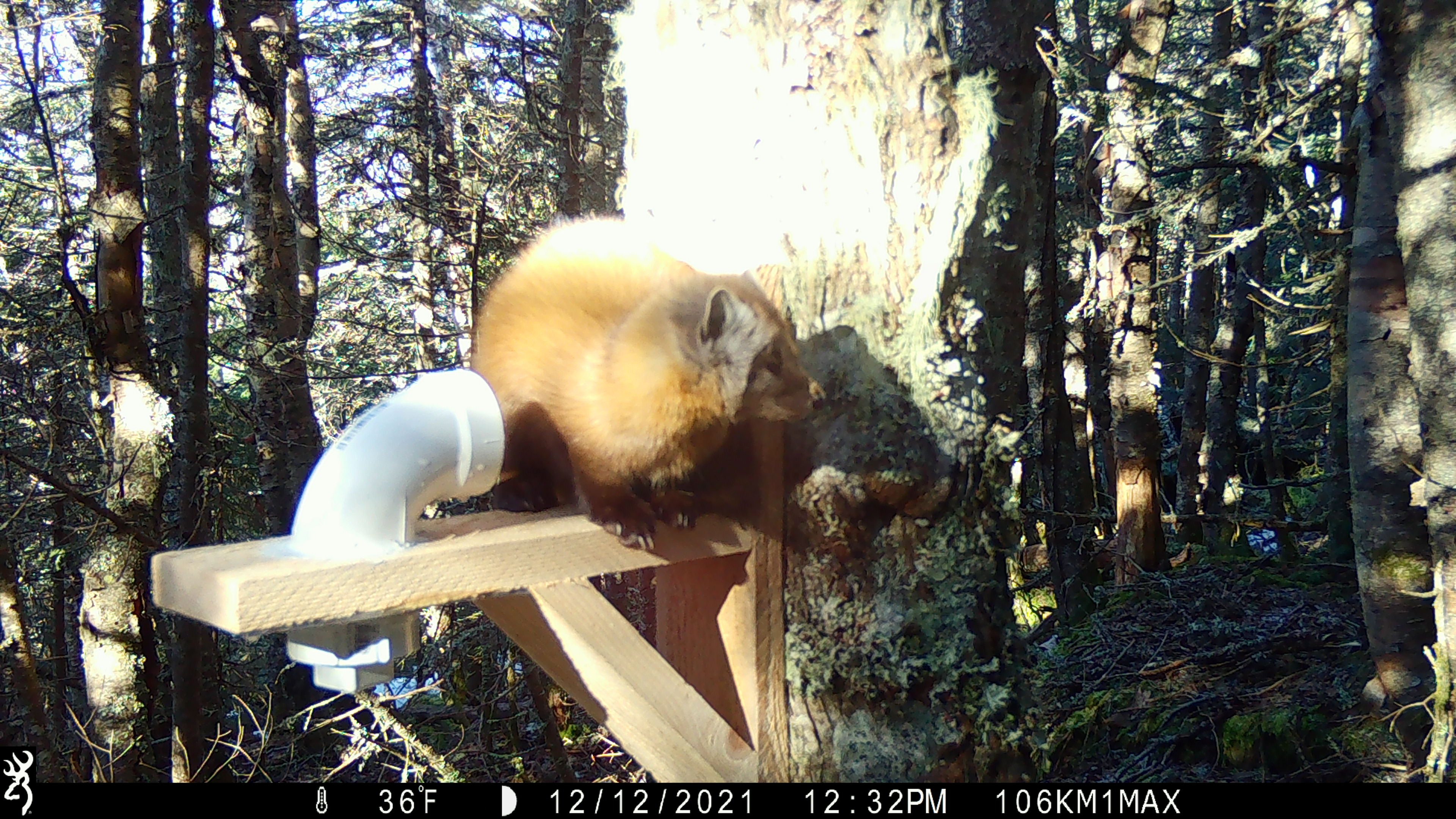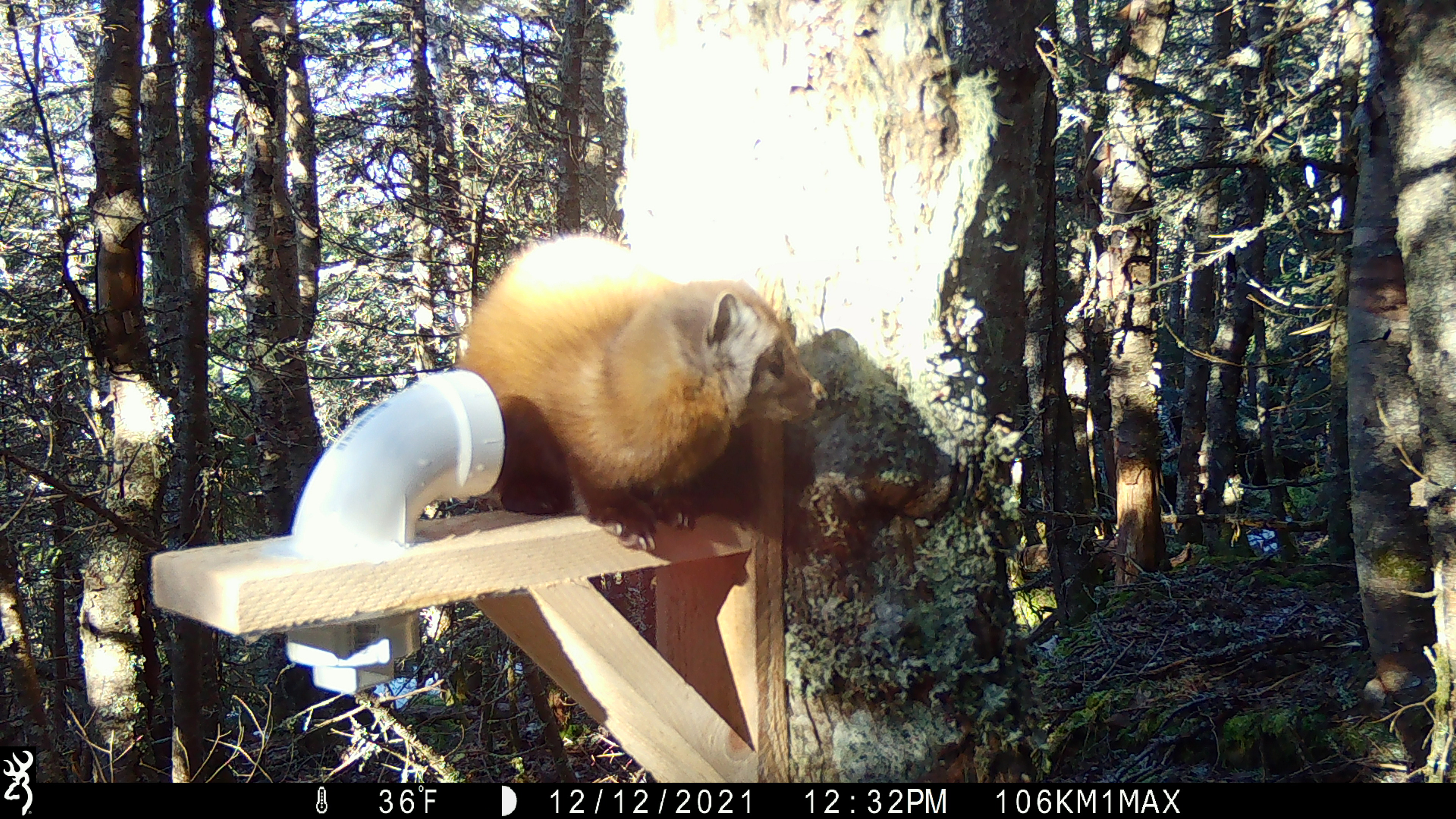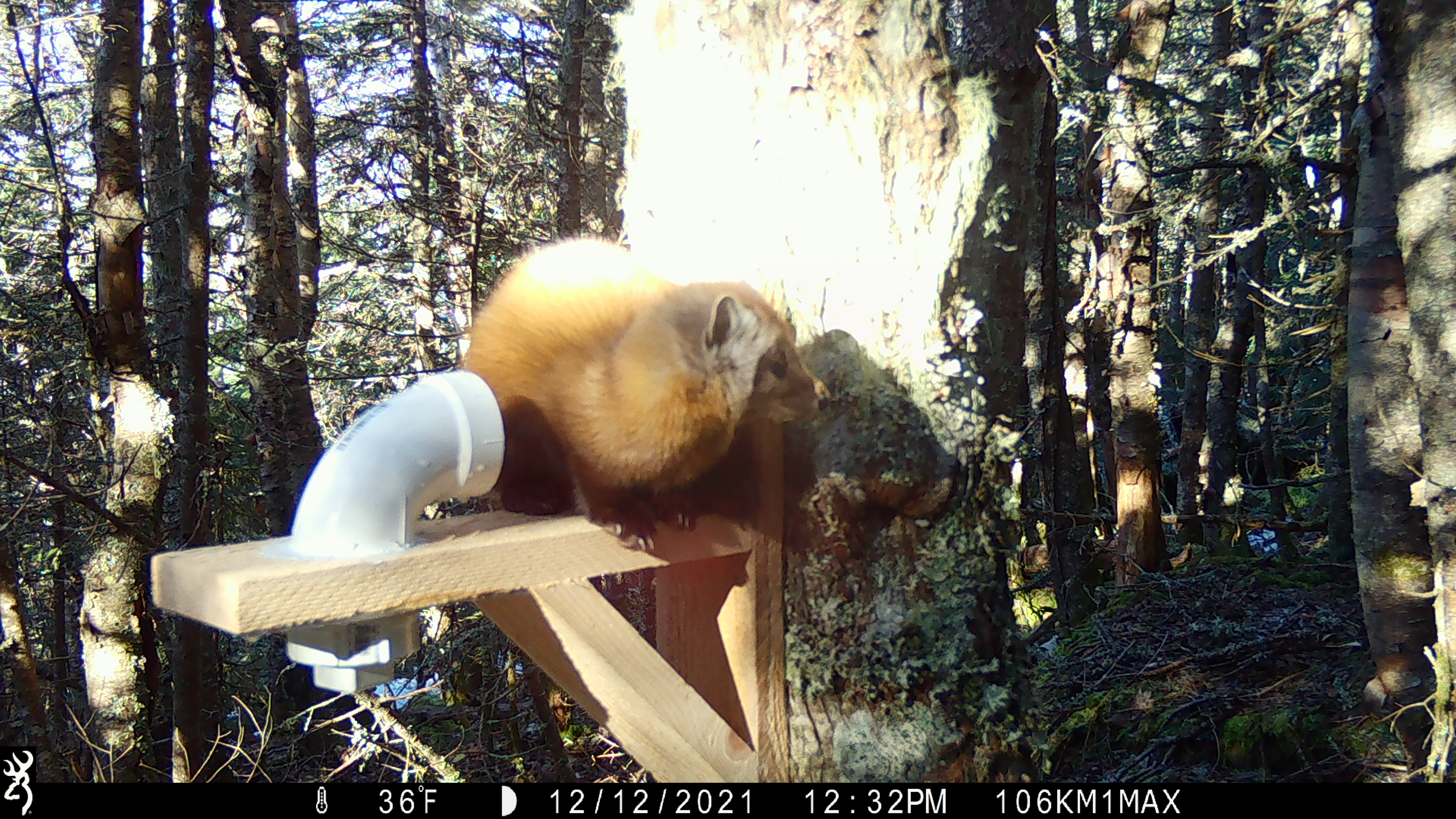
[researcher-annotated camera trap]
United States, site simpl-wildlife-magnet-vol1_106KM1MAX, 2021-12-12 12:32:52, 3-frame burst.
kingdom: Animalia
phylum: Chordata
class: Mammalia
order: Carnivora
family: Mustelidae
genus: Martes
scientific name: Martes americana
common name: american marten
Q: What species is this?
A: American marten (Martes americana).